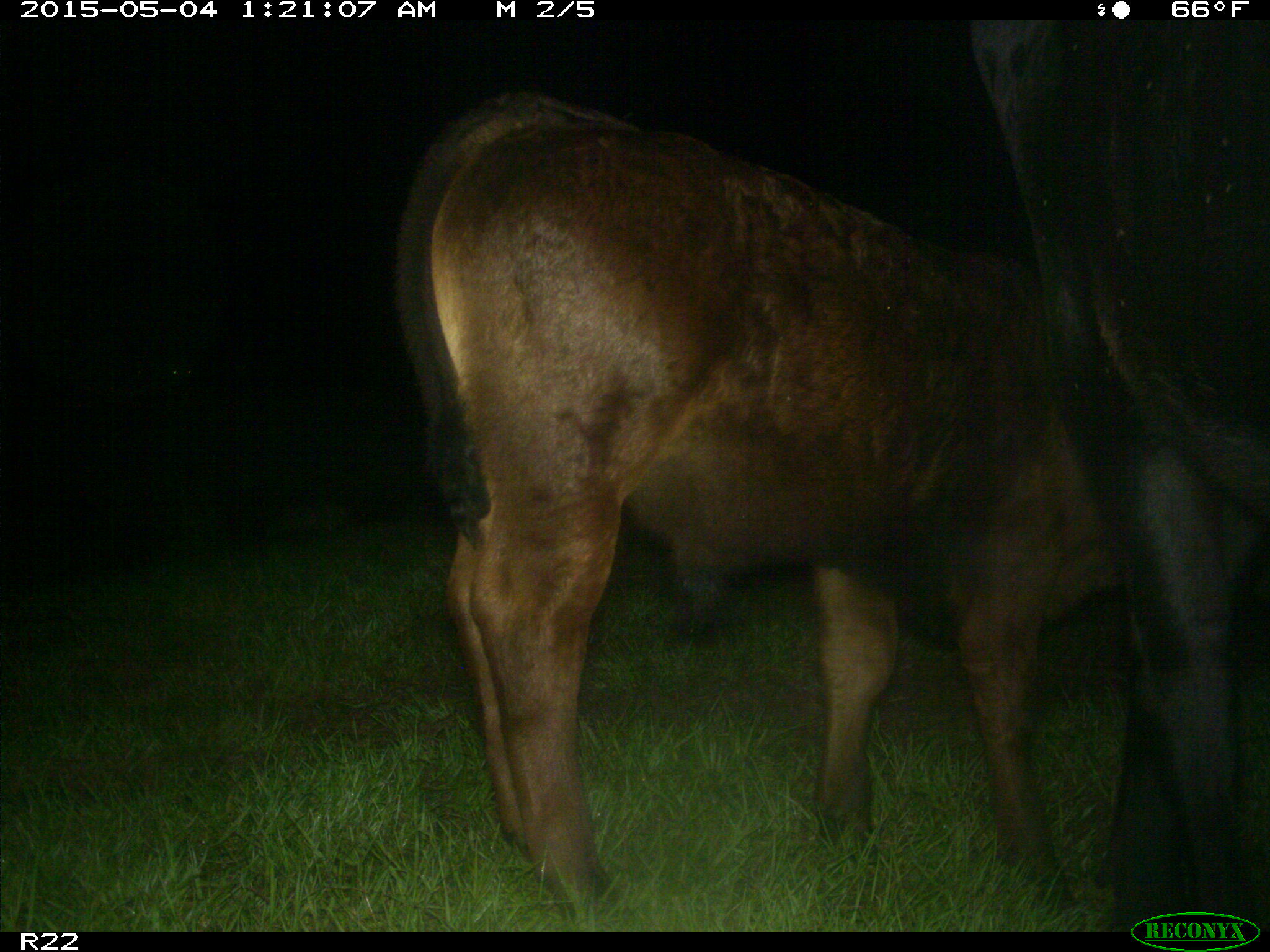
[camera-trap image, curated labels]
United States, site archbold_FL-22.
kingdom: Animalia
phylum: Chordata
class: Mammalia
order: Artiodactyla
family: Bovidae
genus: Bos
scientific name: Bos taurus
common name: domestic cow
Bos taurus (domestic cow).